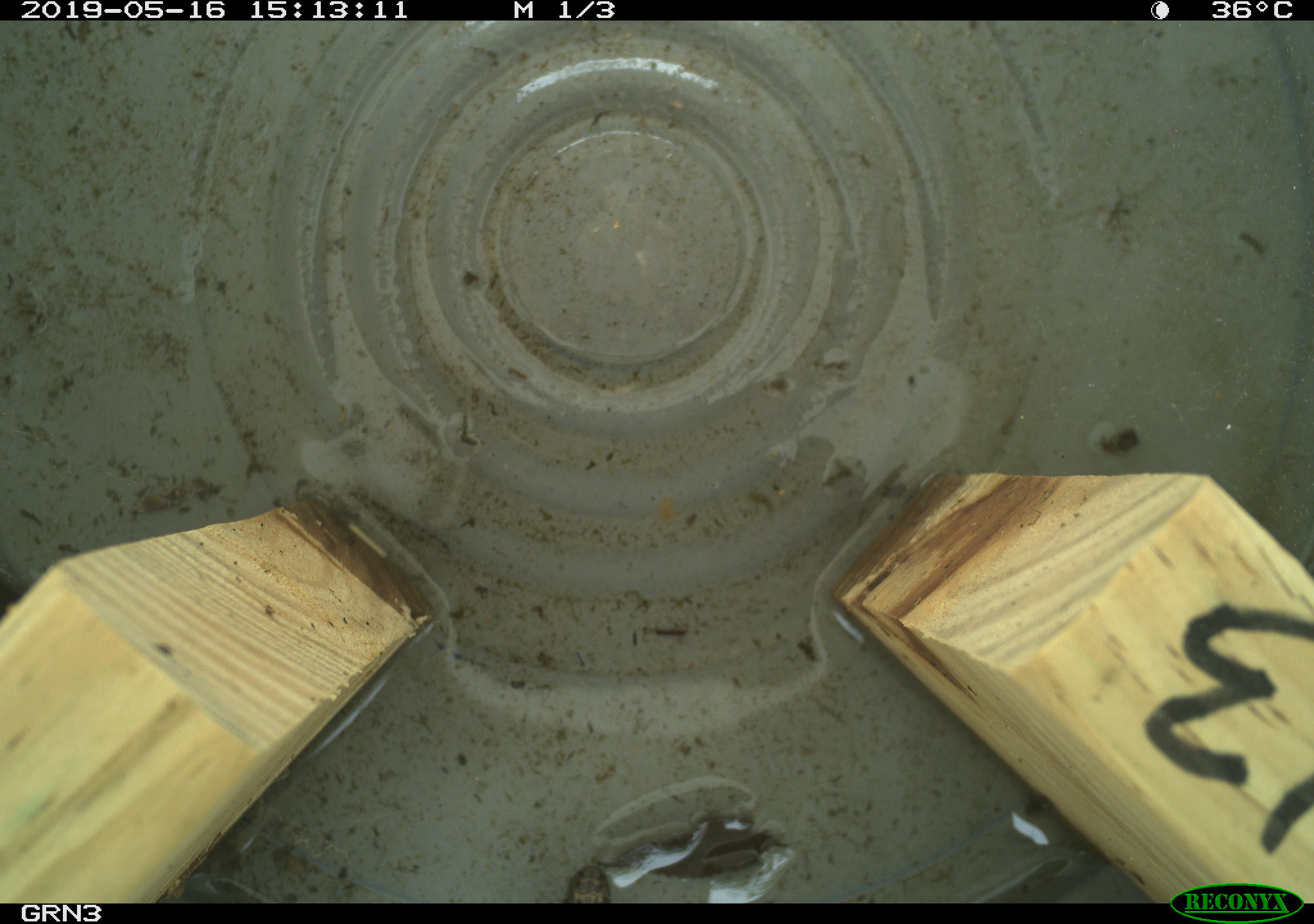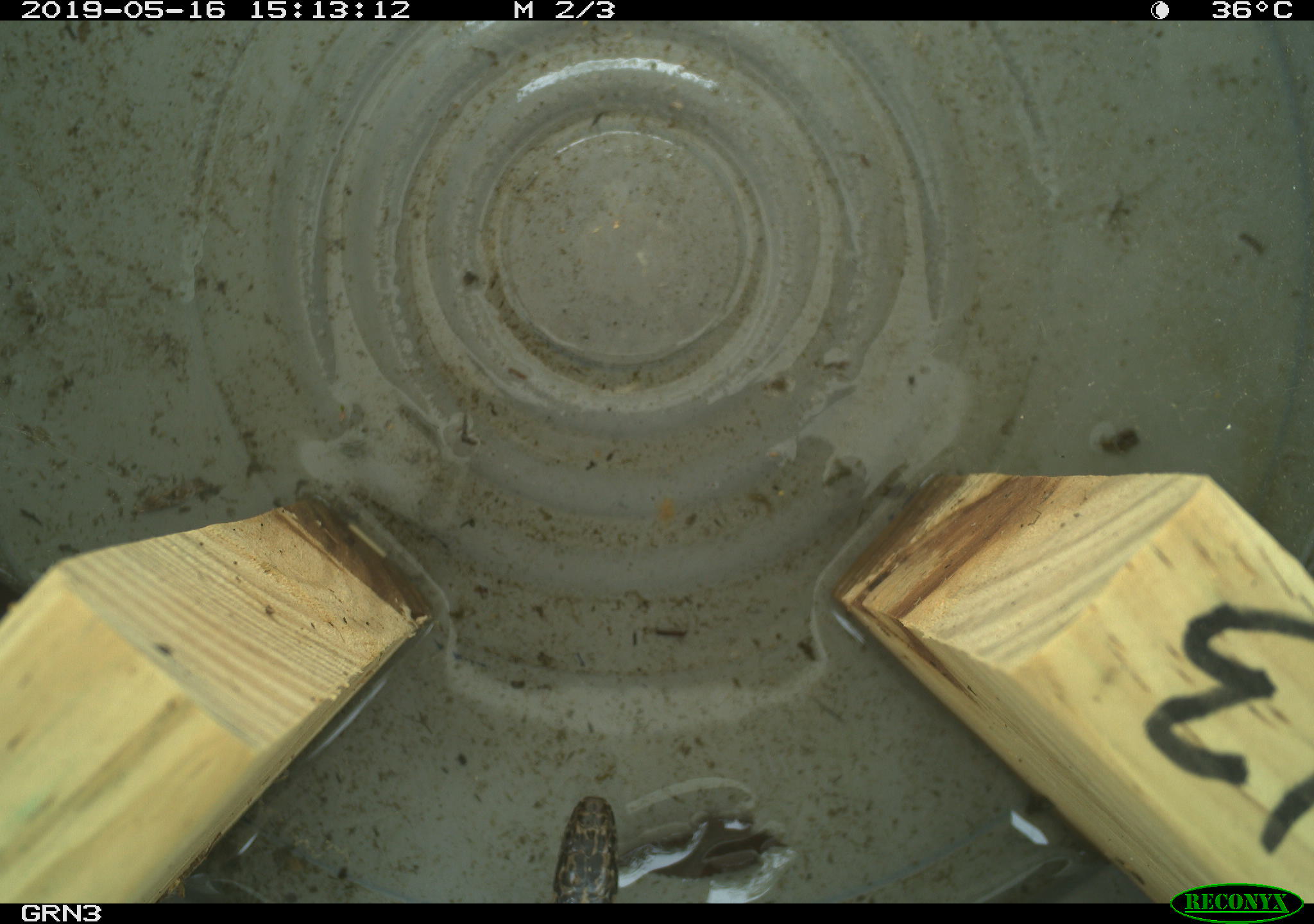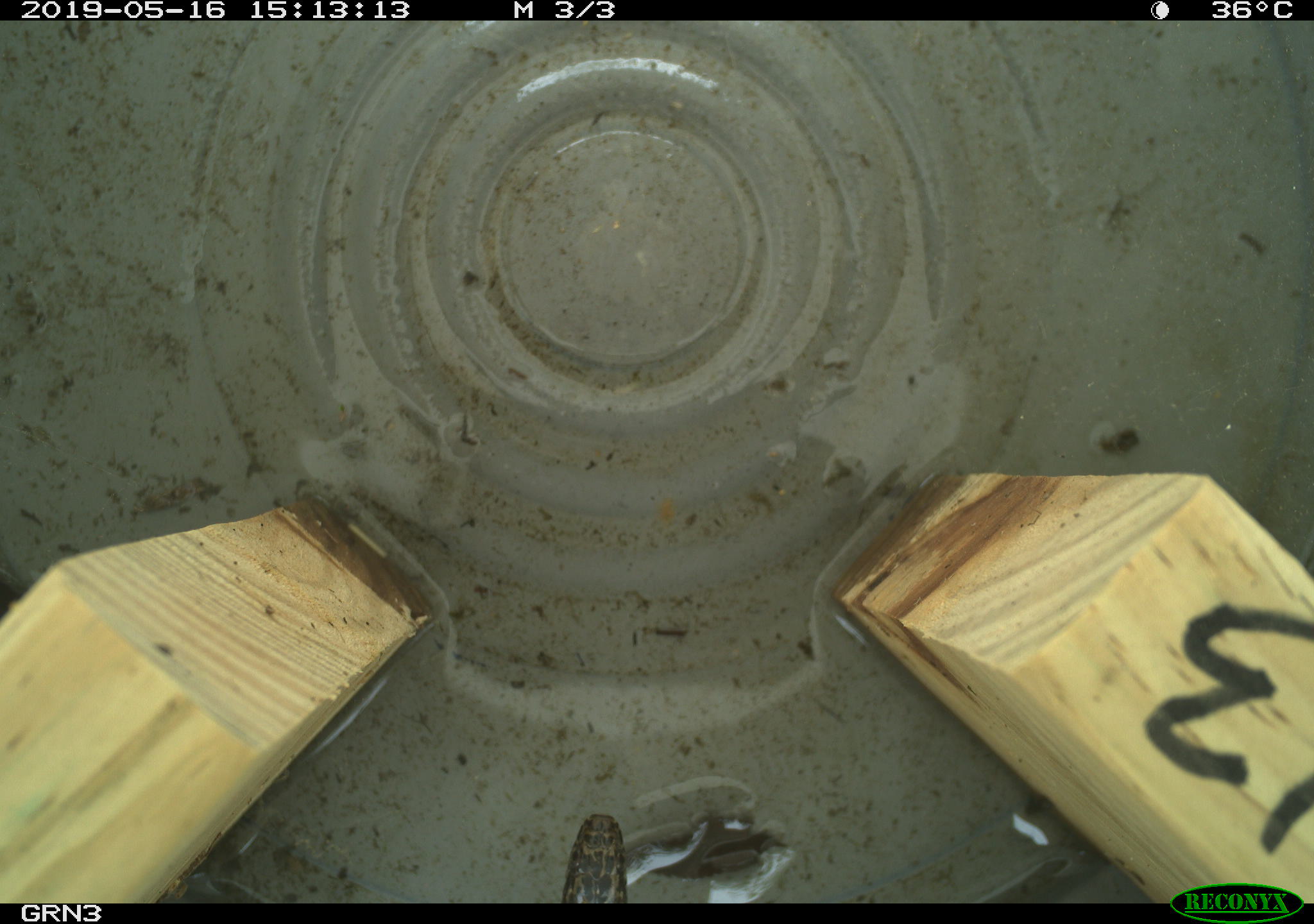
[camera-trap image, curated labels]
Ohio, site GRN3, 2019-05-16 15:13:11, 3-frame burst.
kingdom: Animalia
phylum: Chordata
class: Reptilia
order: Squamata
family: Colubridae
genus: Nerodia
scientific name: Nerodia sipedon sipedon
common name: northern watersnake